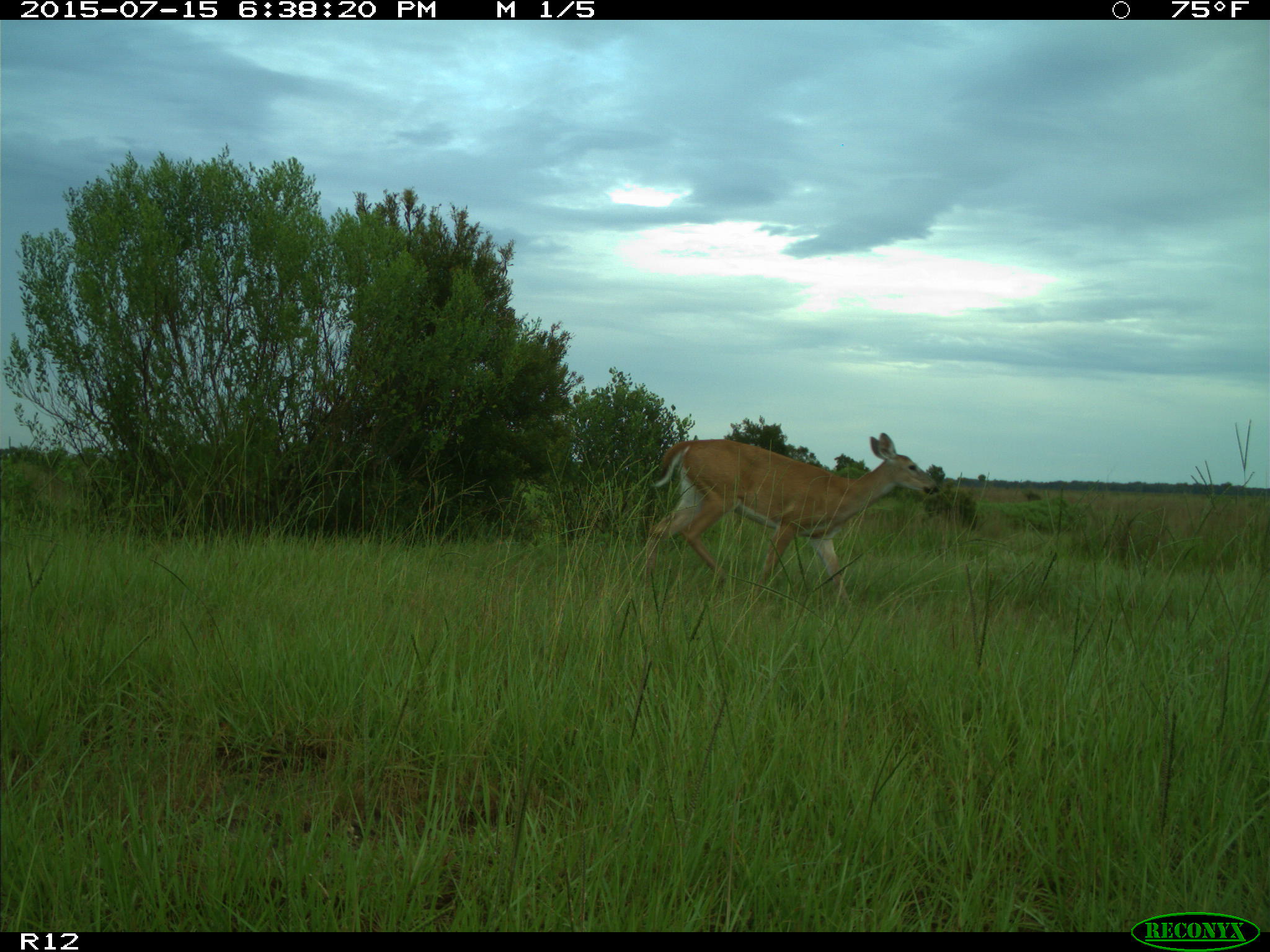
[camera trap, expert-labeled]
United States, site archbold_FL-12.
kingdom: Animalia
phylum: Chordata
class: Mammalia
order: Artiodactyla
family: Cervidae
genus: Odocoileus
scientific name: Odocoileus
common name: deer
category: unidentified deer